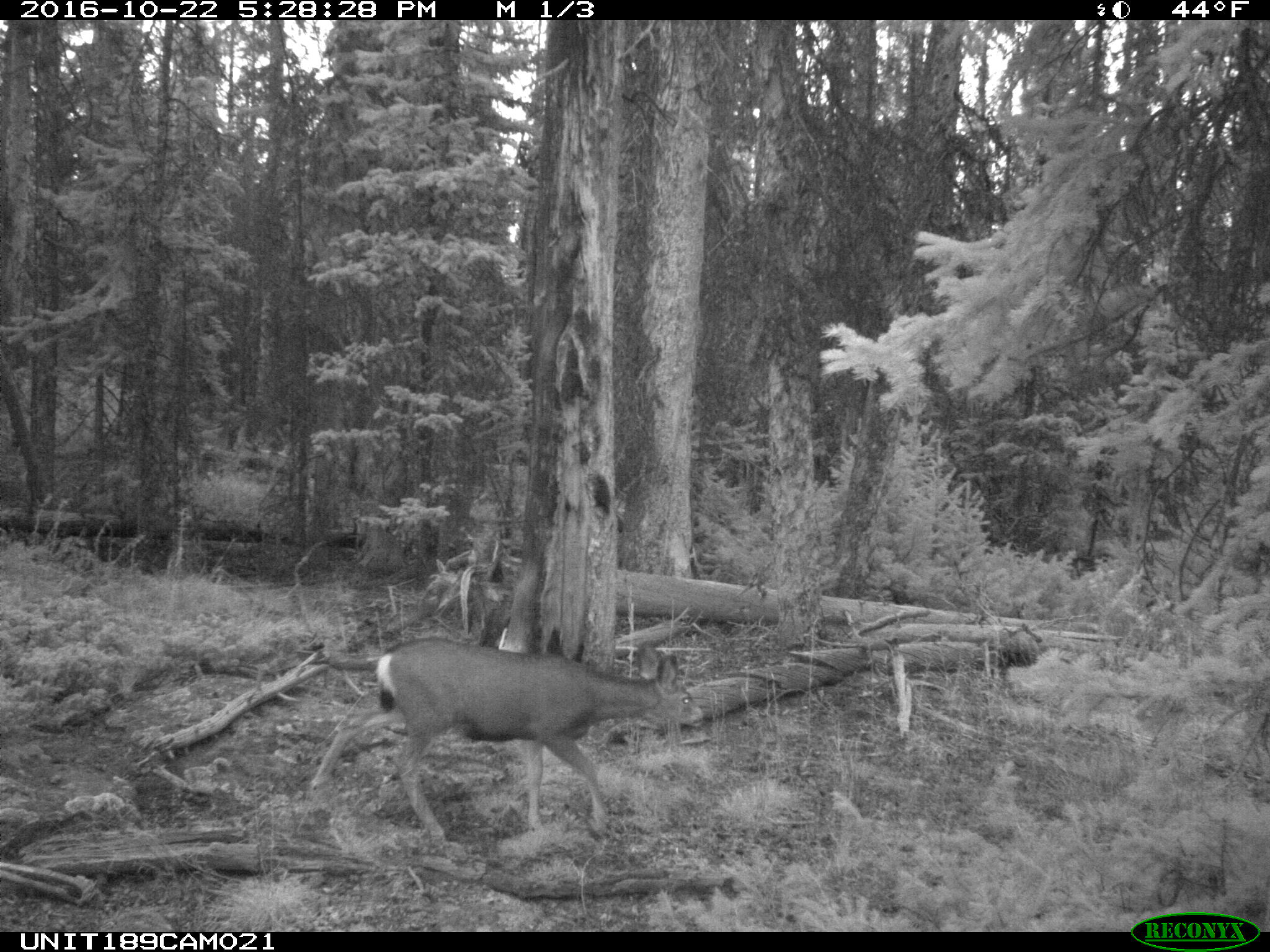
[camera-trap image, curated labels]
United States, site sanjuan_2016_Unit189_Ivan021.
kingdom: Animalia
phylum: Chordata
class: Mammalia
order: Artiodactyla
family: Cervidae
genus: Odocoileus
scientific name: Odocoileus hemionus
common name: mule deer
Odocoileus hemionus (mule deer).